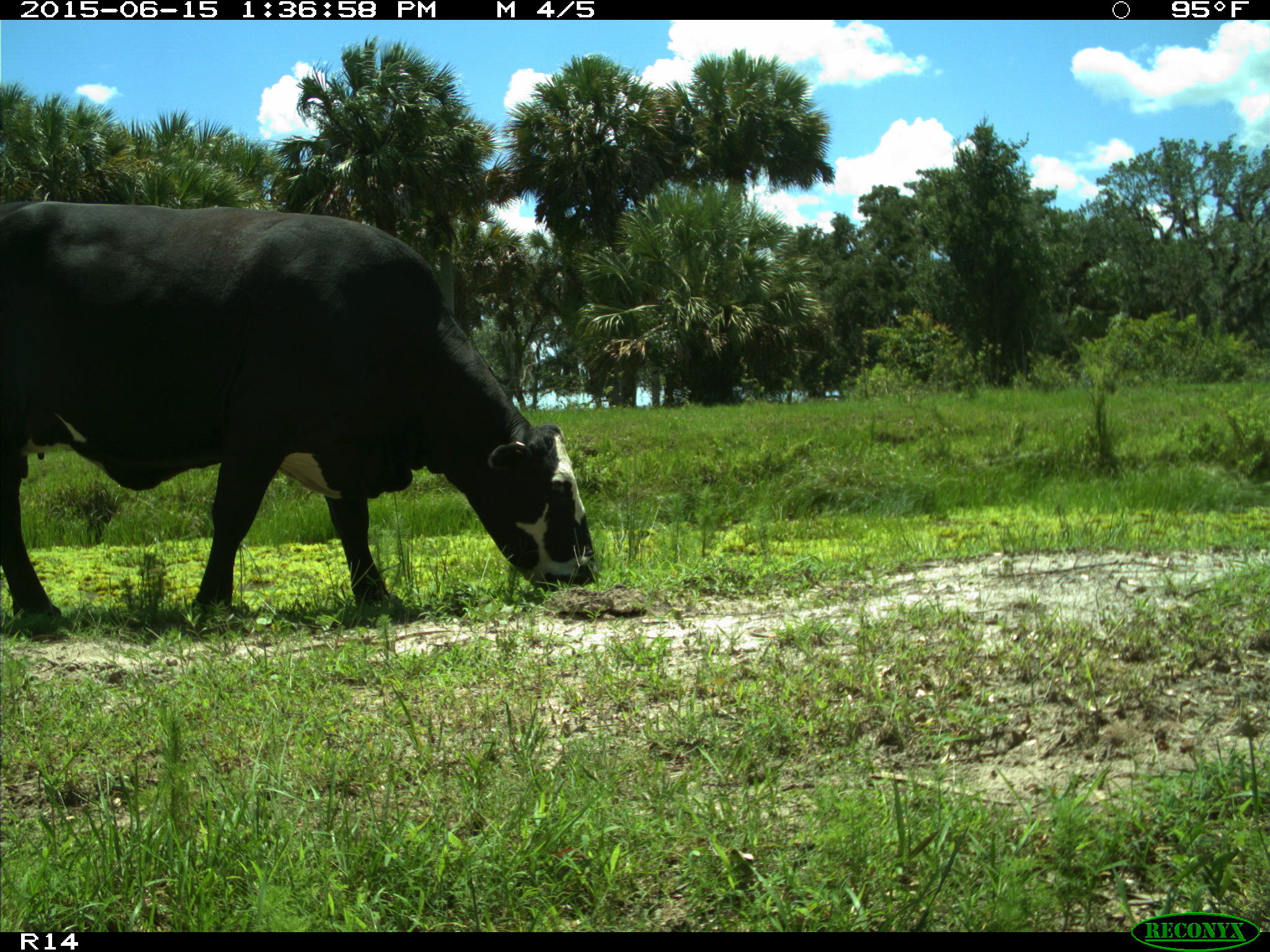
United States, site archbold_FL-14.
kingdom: Animalia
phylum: Chordata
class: Mammalia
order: Artiodactyla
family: Bovidae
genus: Bos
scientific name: Bos taurus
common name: domestic cow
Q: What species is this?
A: Bos taurus (domestic cow).